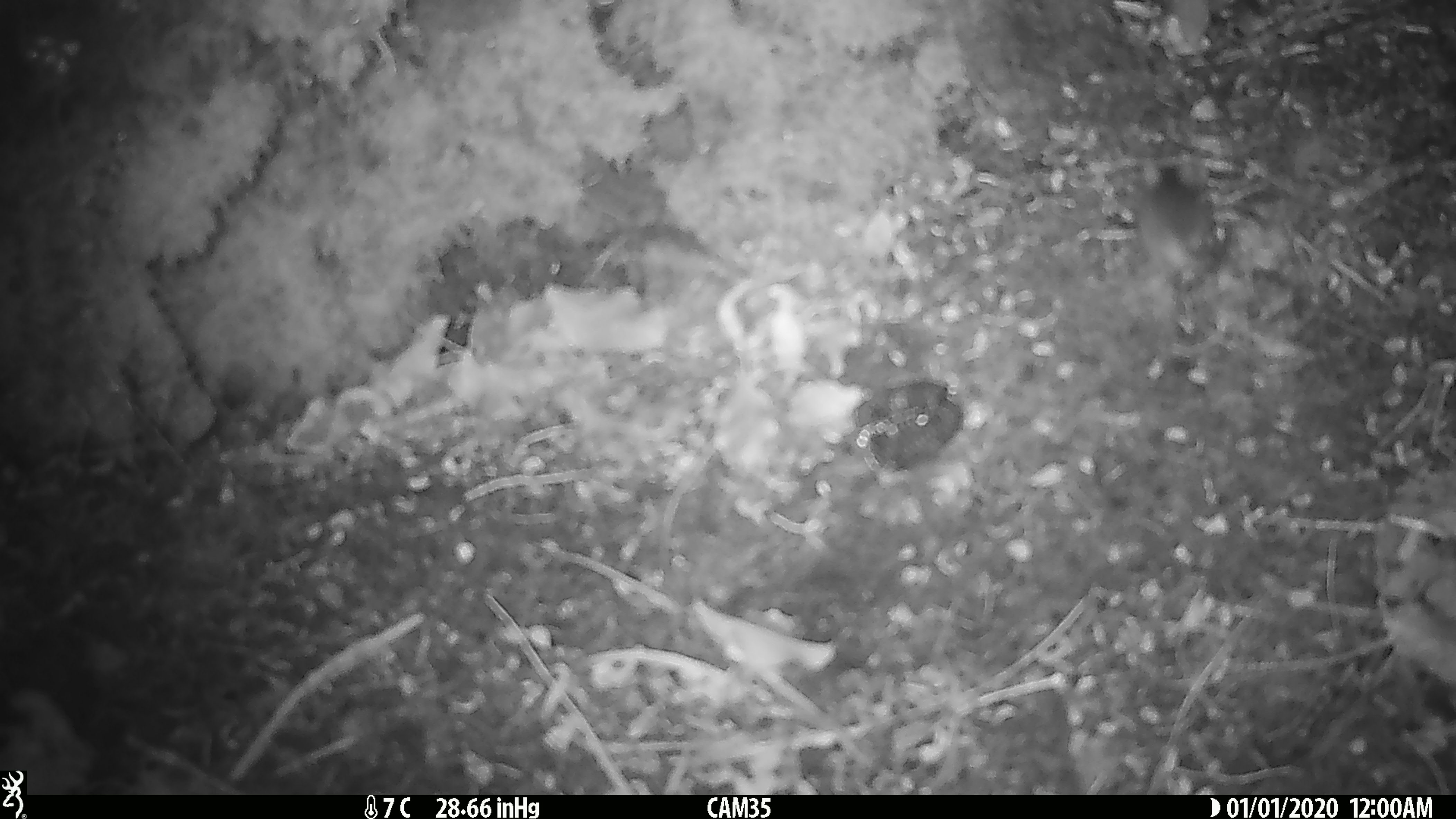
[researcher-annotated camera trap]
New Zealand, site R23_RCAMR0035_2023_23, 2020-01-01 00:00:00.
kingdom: Animalia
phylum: Chordata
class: Mammalia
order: Rodentia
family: Muridae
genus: Mus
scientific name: Mus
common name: mouse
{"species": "mouse (Mus)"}